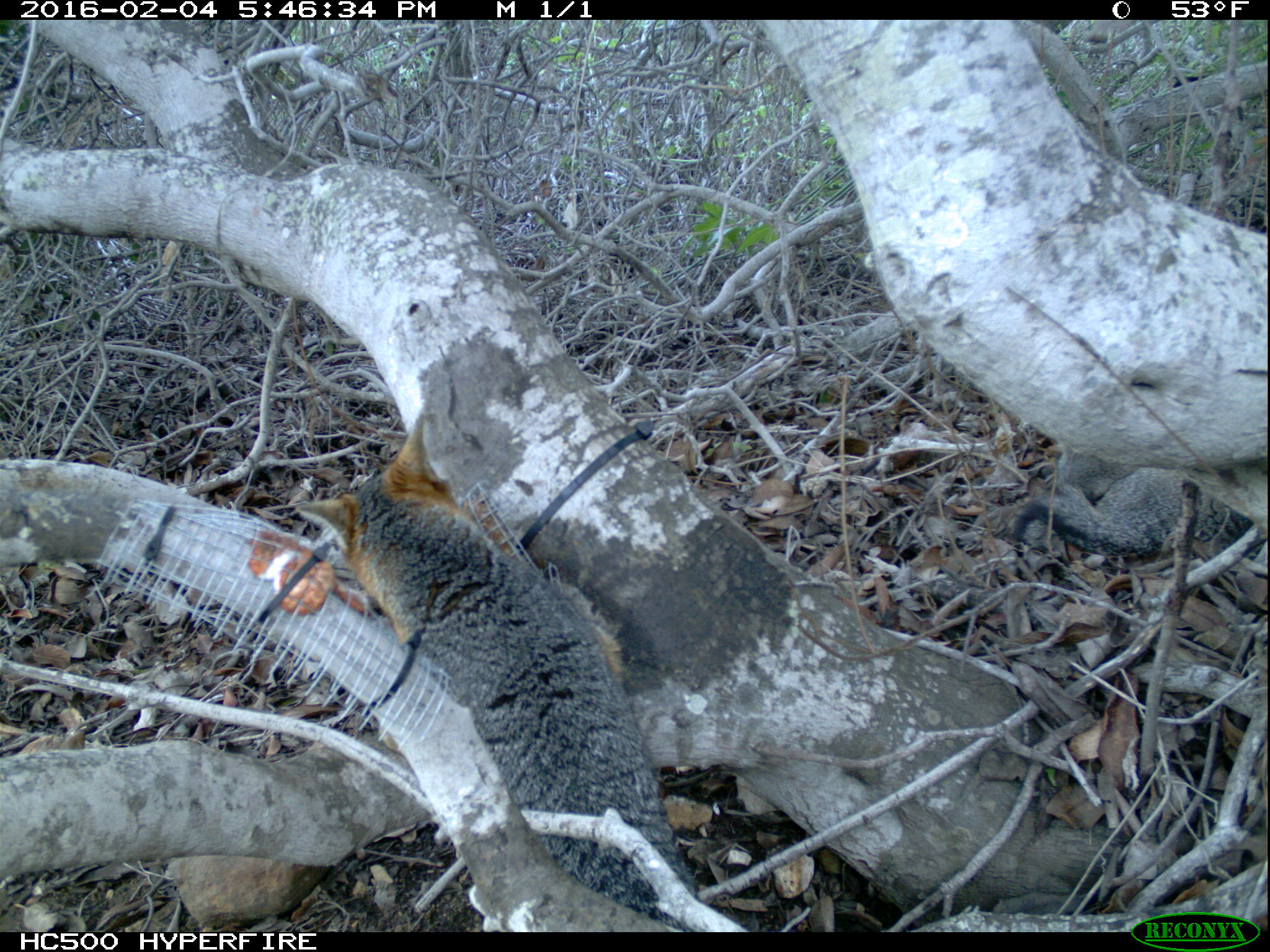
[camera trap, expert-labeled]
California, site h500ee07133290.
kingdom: Animalia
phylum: Chordata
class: Mammalia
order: Carnivora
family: Canidae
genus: Urocyon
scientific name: Urocyon littoralis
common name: island fox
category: fox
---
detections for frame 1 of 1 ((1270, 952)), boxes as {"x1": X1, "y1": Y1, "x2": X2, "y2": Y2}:
fox: {"x1": 297, "y1": 415, "x2": 699, "y2": 933}; {"x1": 1012, "y1": 459, "x2": 1269, "y2": 559}